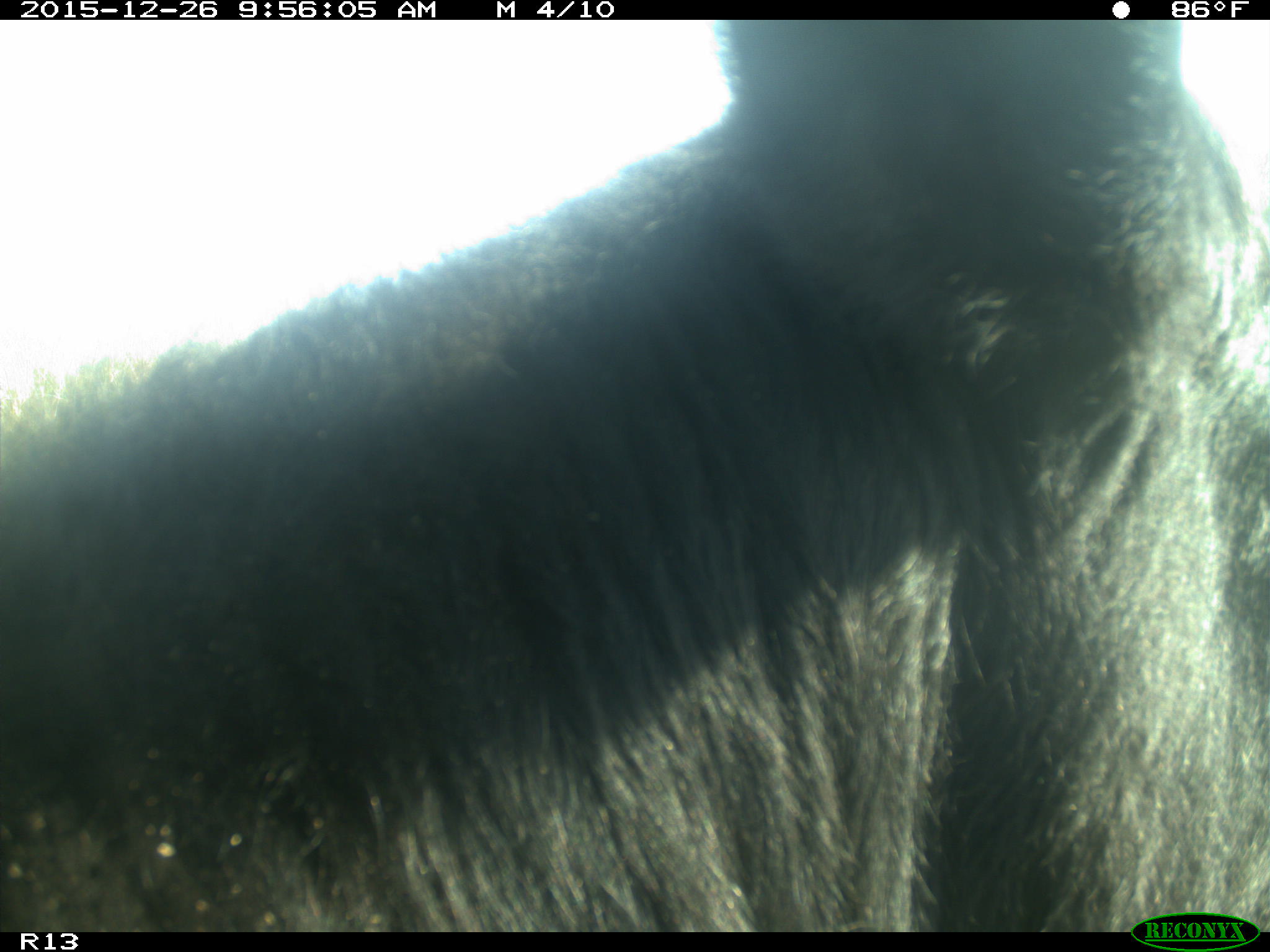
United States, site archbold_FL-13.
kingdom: Animalia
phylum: Chordata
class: Mammalia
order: Artiodactyla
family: Bovidae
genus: Bos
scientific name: Bos taurus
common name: domestic cow